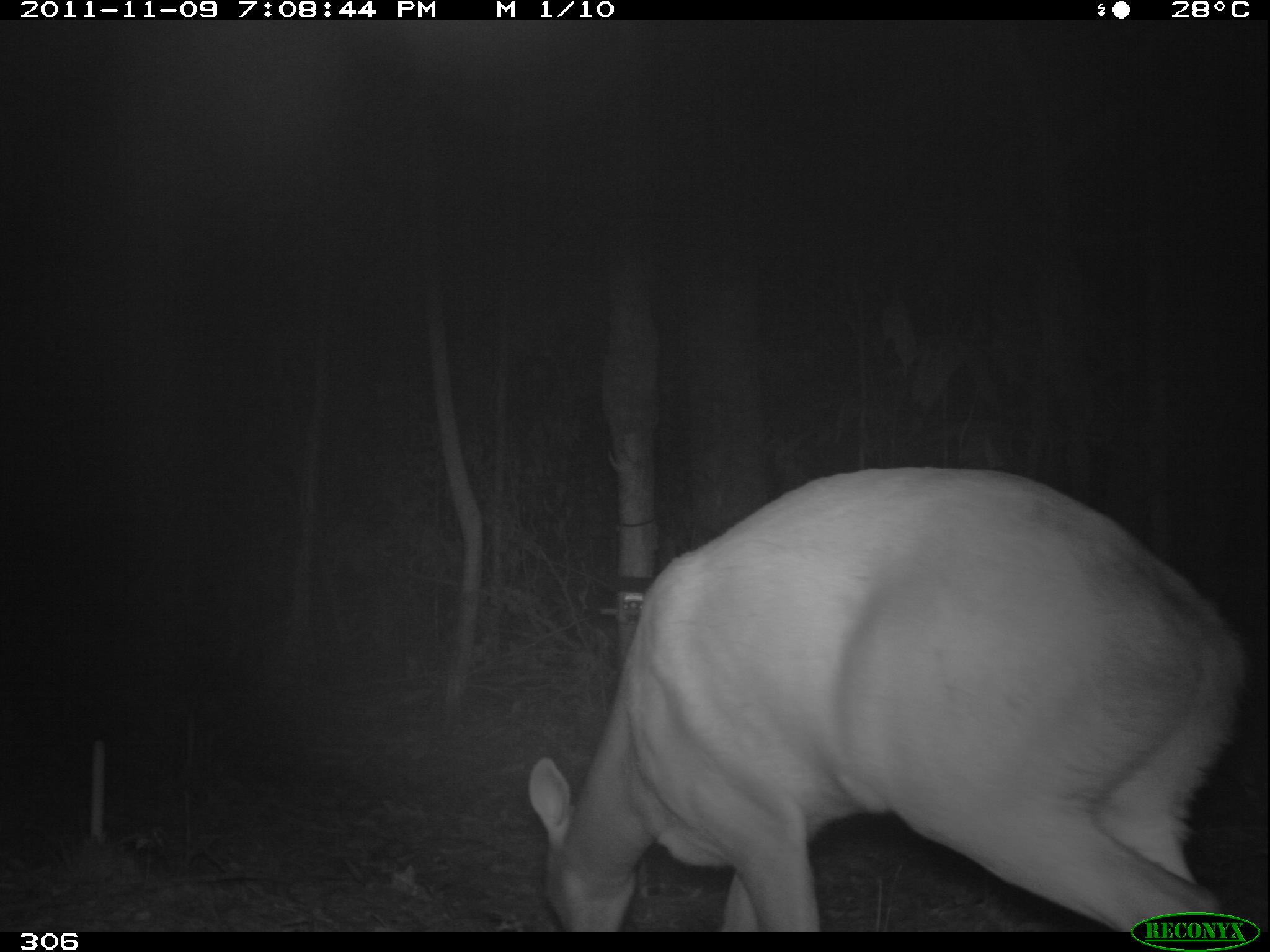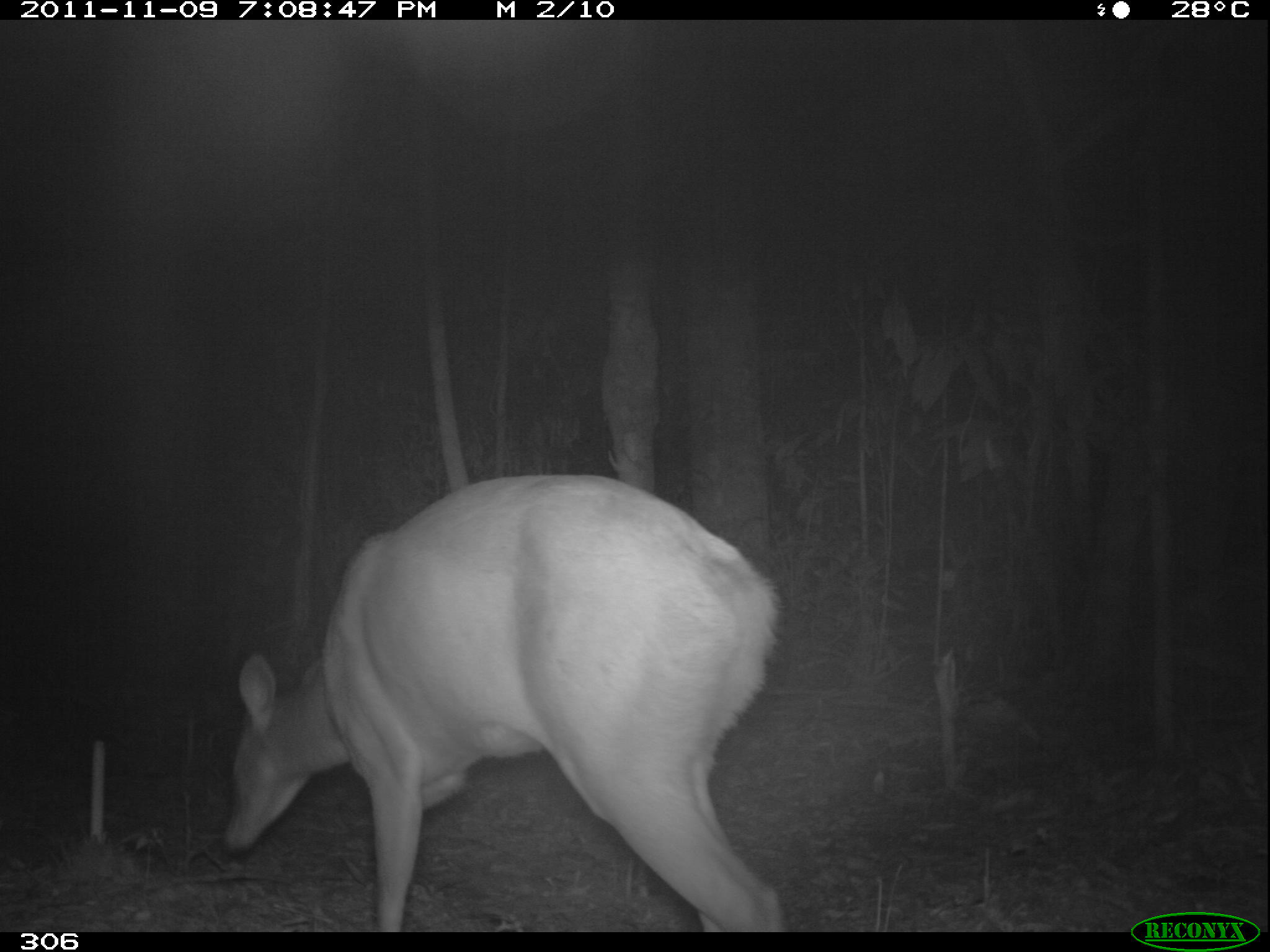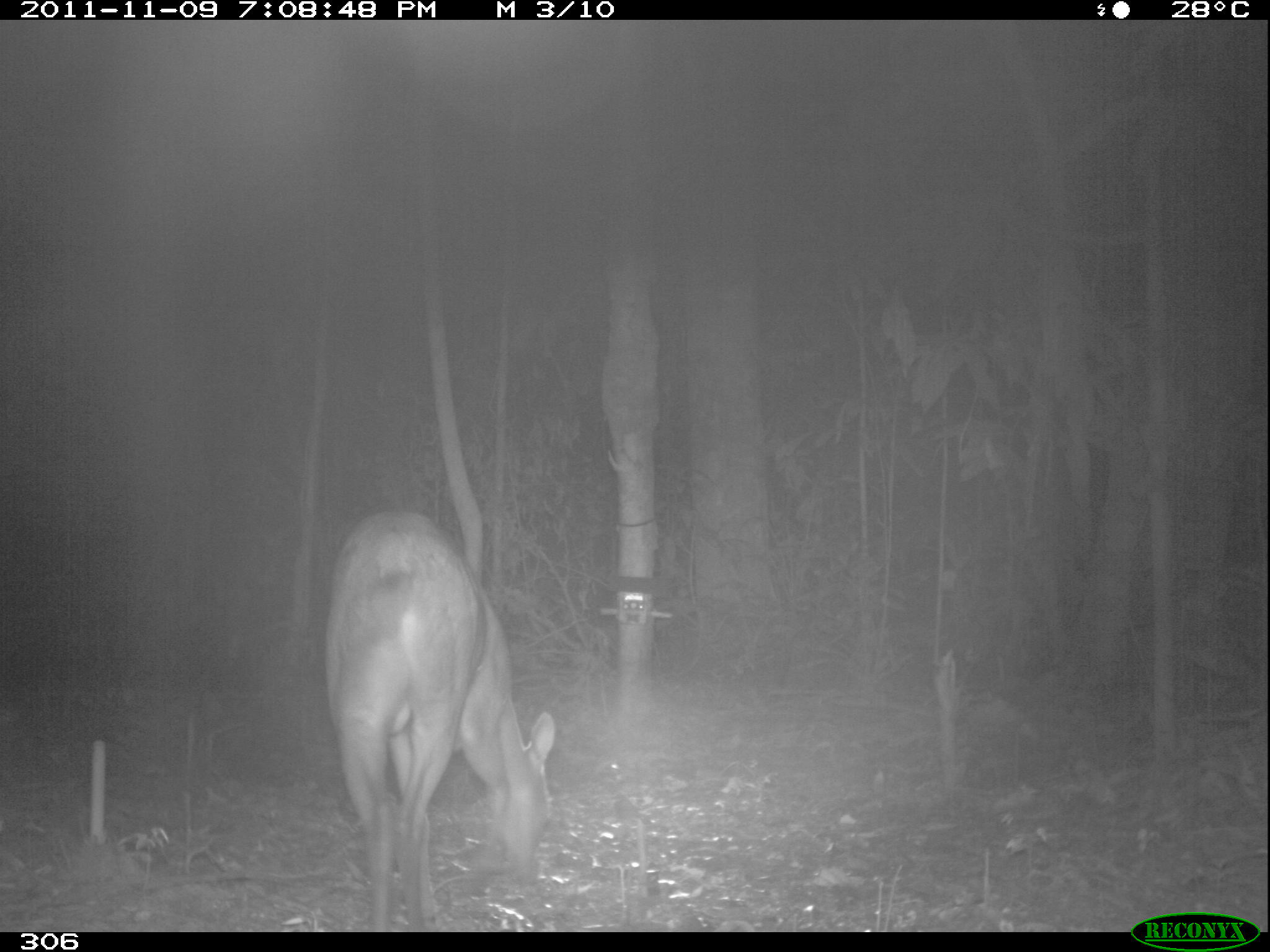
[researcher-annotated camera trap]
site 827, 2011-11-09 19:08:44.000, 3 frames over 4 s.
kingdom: Animalia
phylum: Chordata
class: Mammalia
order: Artiodactyla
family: Cervidae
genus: Mazama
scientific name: Mazama americana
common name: red brocket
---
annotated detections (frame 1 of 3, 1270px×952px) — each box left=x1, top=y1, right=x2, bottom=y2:
mazama americana: left=524, top=462, right=1245, bottom=931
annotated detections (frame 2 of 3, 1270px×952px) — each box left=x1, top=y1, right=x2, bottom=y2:
mazama americana: left=218, top=473, right=783, bottom=930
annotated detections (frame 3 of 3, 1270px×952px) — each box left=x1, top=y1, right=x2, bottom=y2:
mazama americana: left=323, top=510, right=554, bottom=931